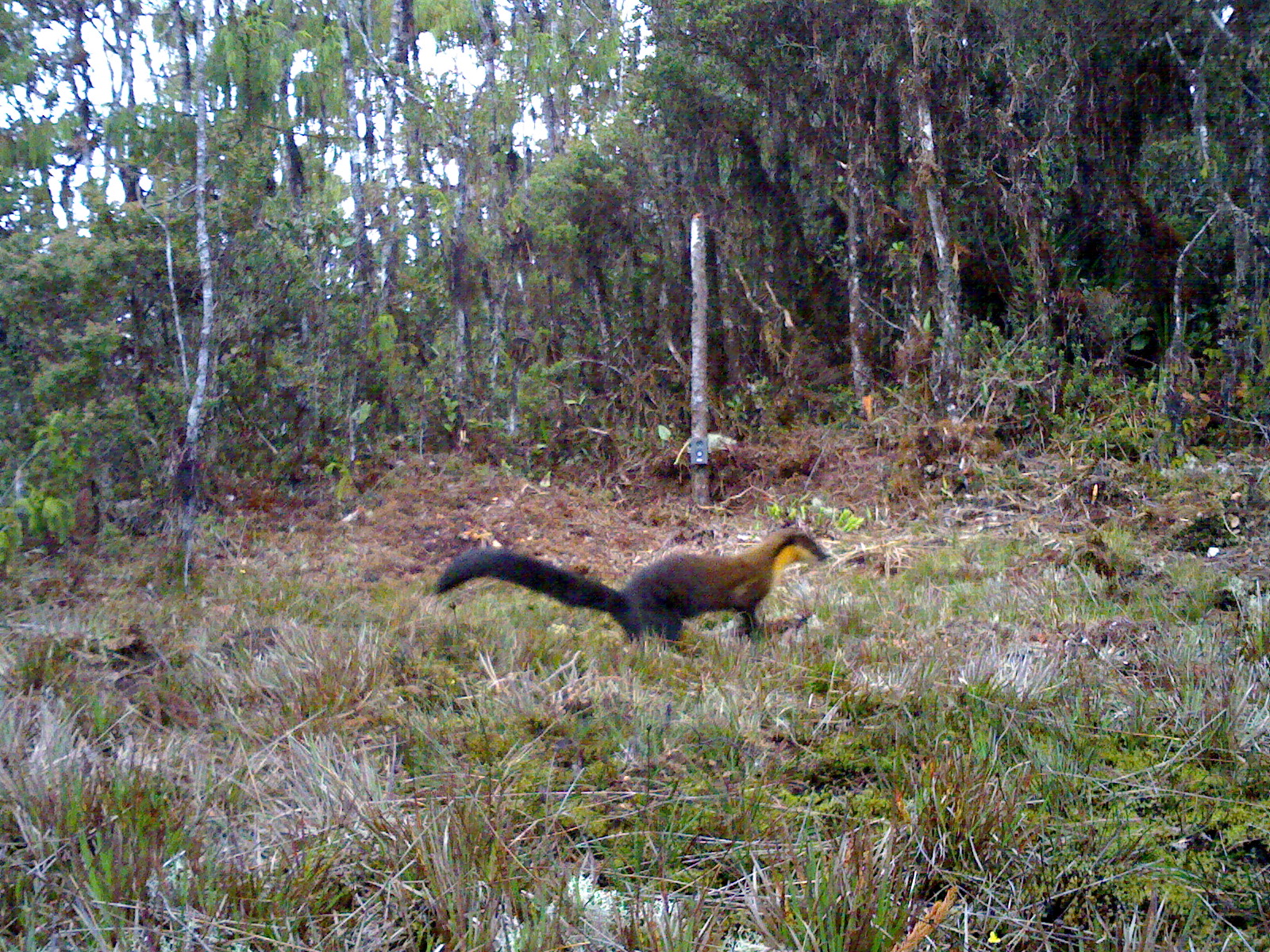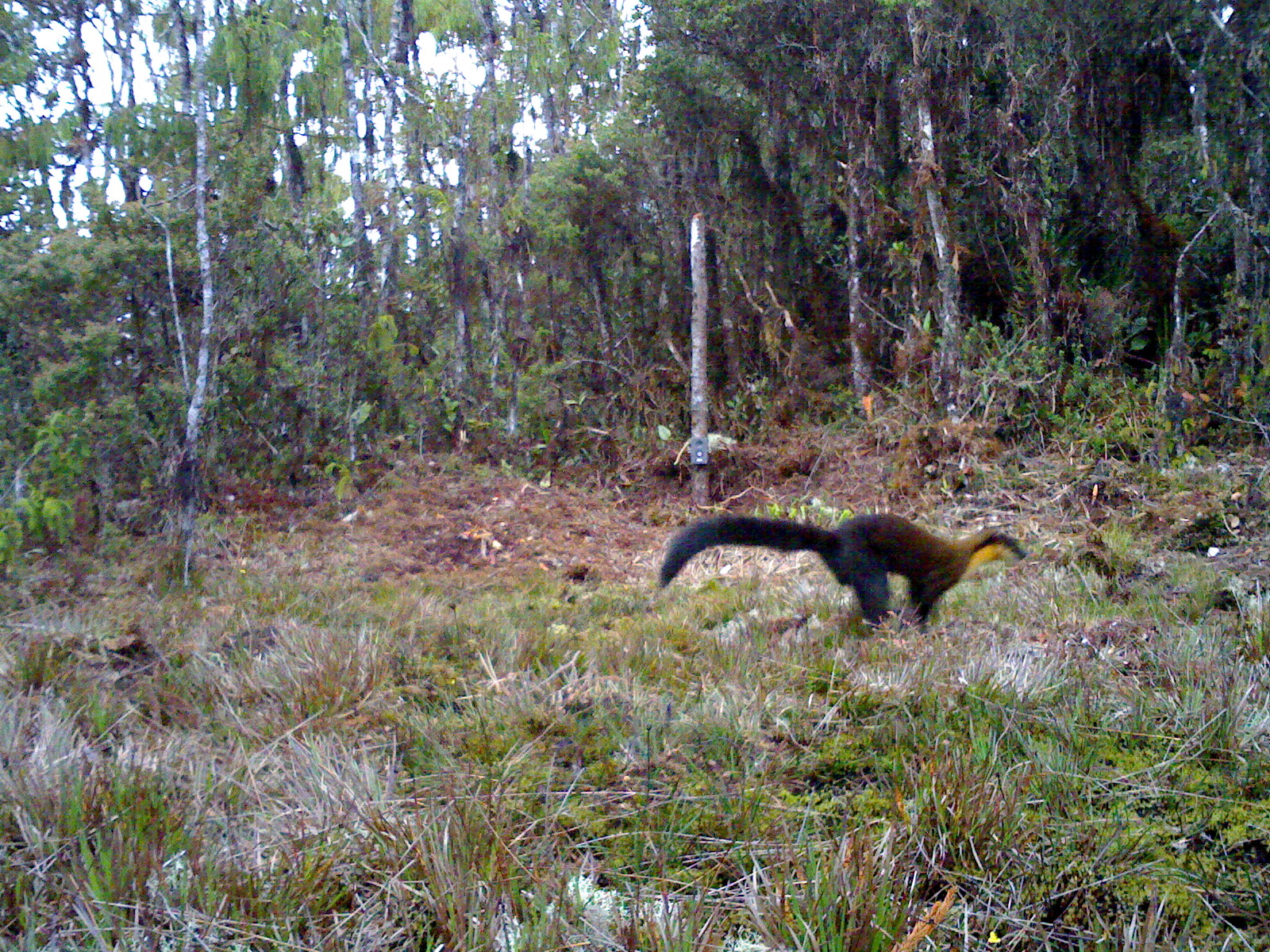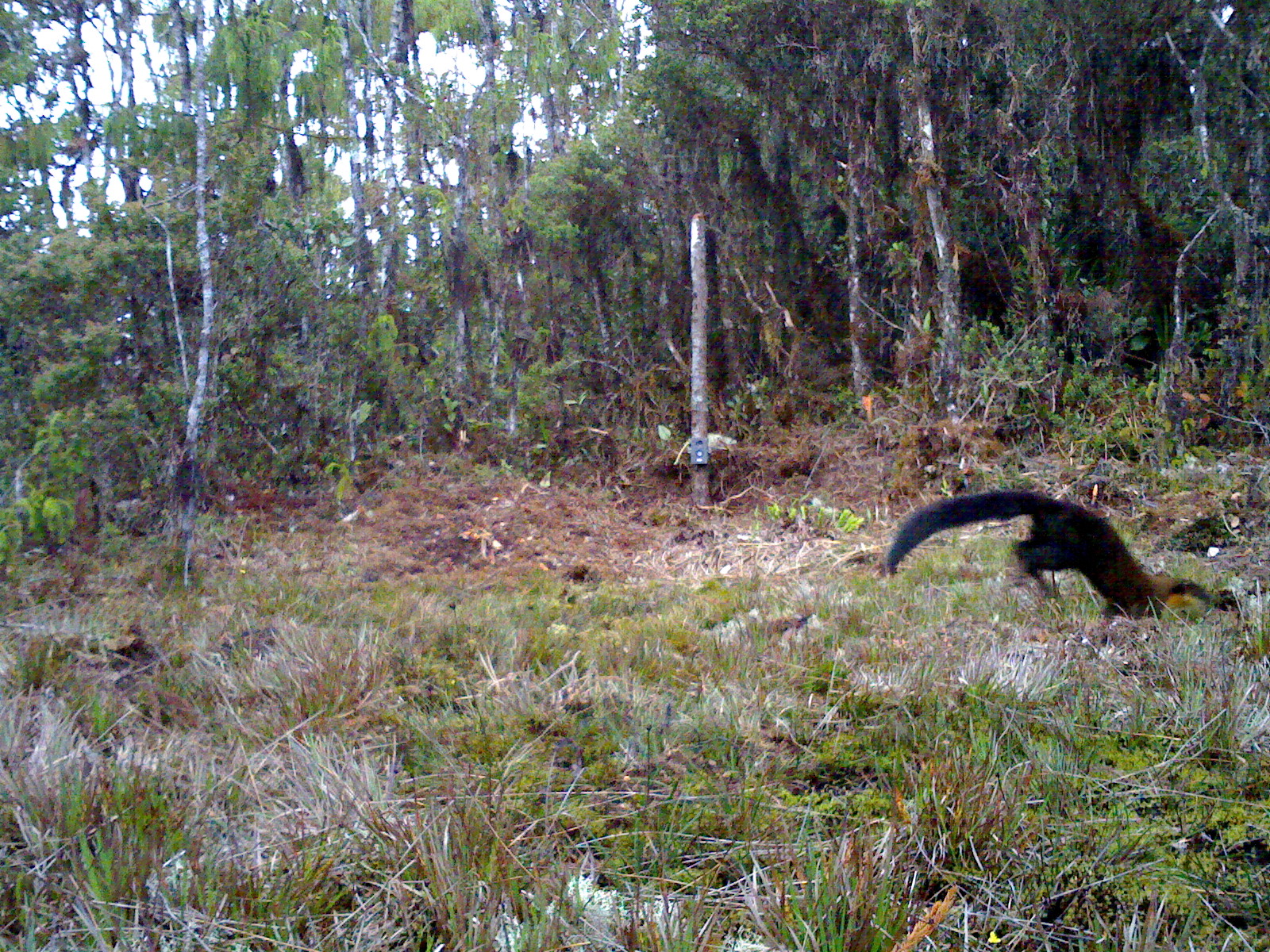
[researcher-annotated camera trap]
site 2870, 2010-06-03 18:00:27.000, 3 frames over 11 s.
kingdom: Animalia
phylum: Chordata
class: Mammalia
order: Carnivora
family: Mustelidae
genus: Martes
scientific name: Martes flavigula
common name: yellow-throated marten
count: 1